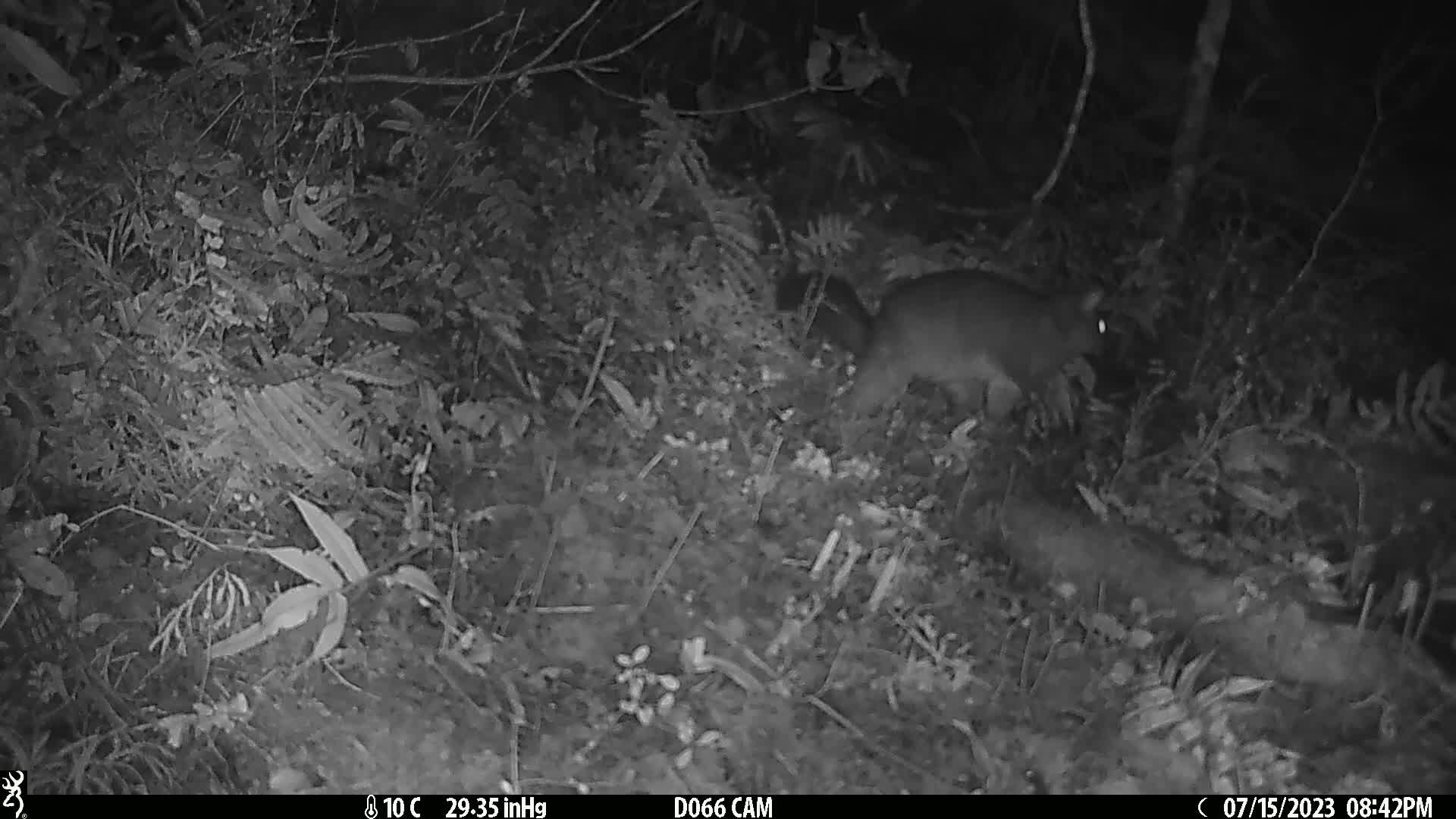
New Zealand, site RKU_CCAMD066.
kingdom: Animalia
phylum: Chordata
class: Mammalia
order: Diprotodontia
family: Phalangeridae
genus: Trichosurus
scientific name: Trichosurus vulpecula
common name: common brushtail possum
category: possum